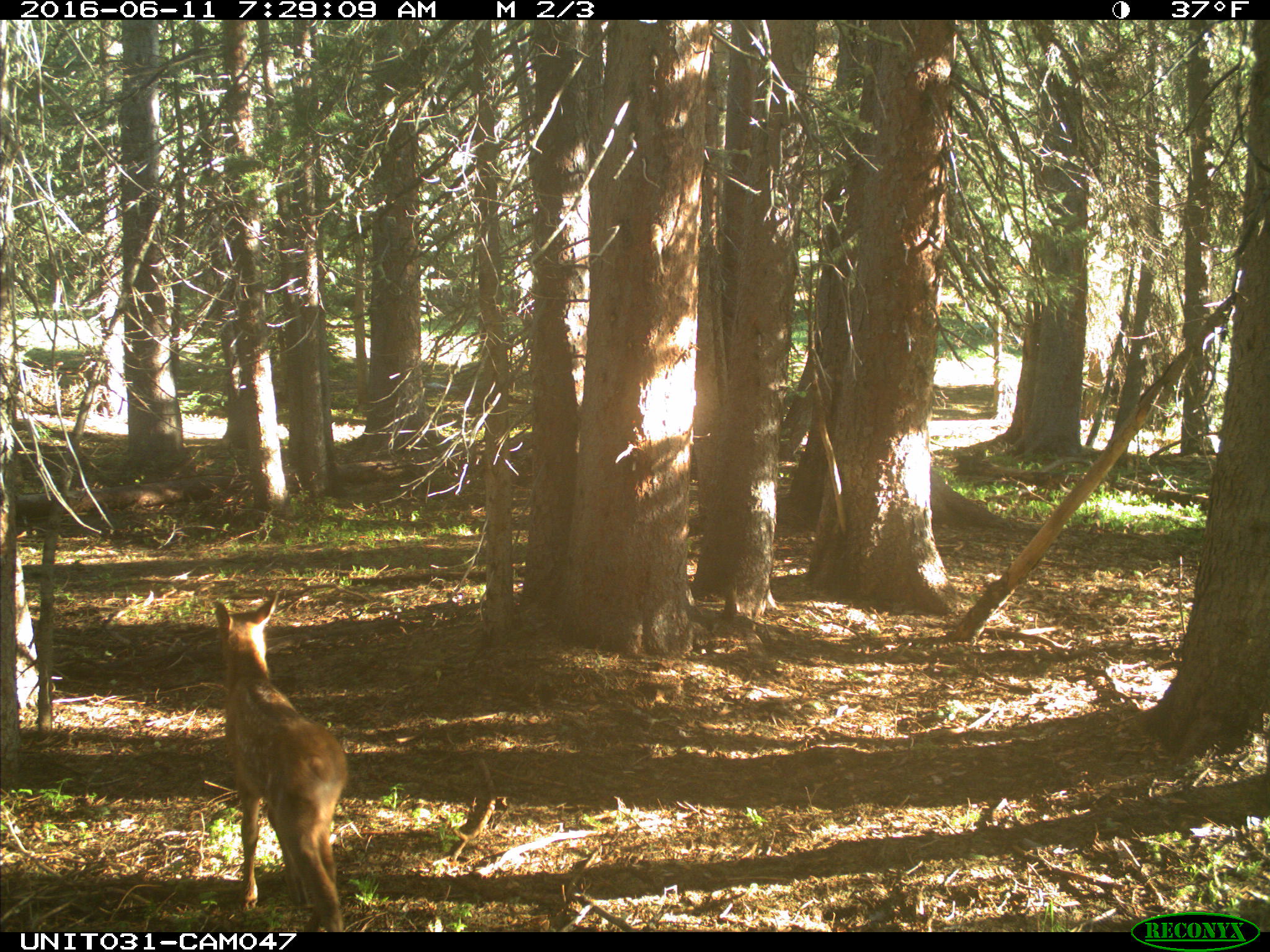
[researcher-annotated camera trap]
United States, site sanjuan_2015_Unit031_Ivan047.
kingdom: Animalia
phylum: Chordata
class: Mammalia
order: Artiodactyla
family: Cervidae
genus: Cervus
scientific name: Cervus elaphus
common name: red deer